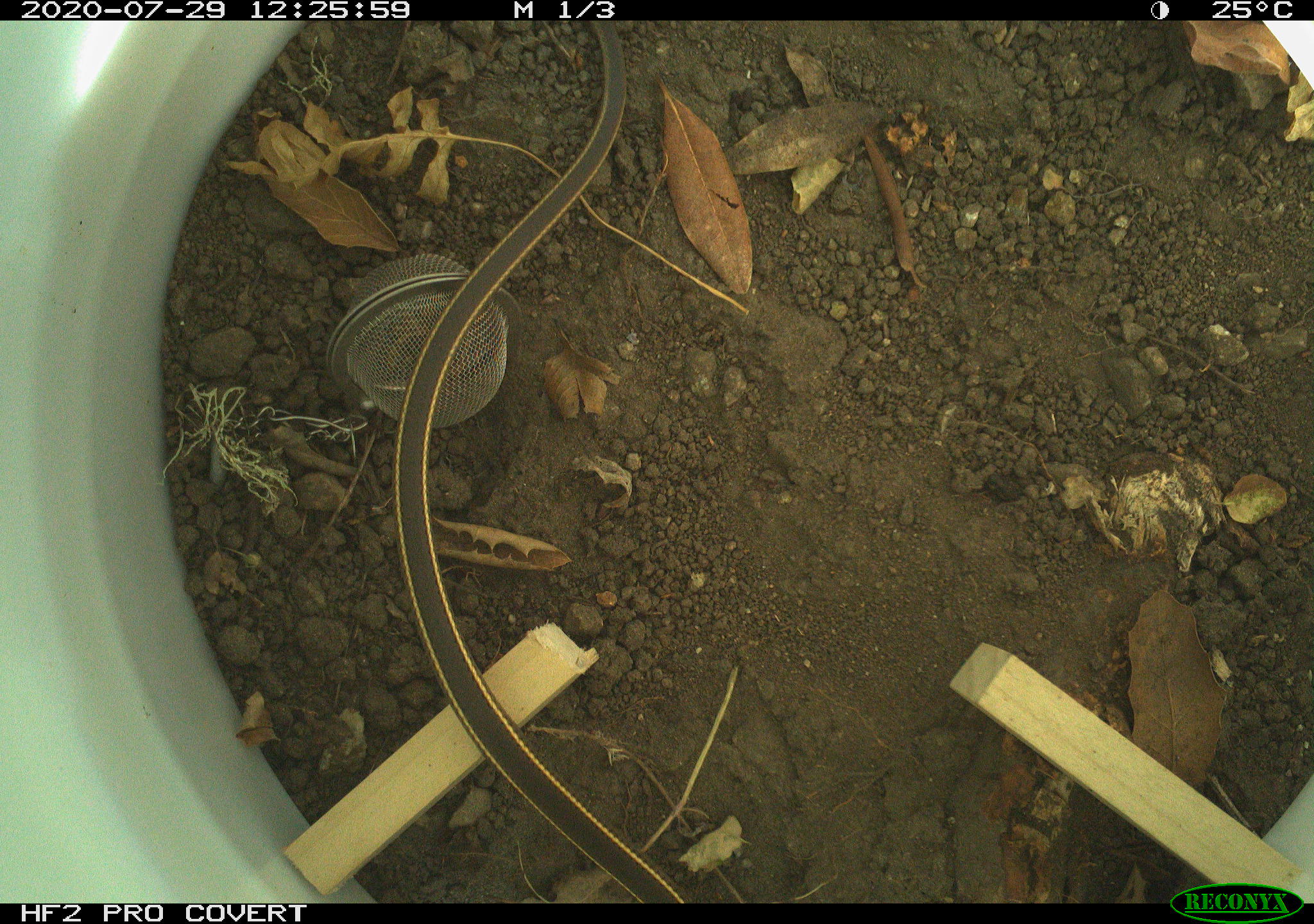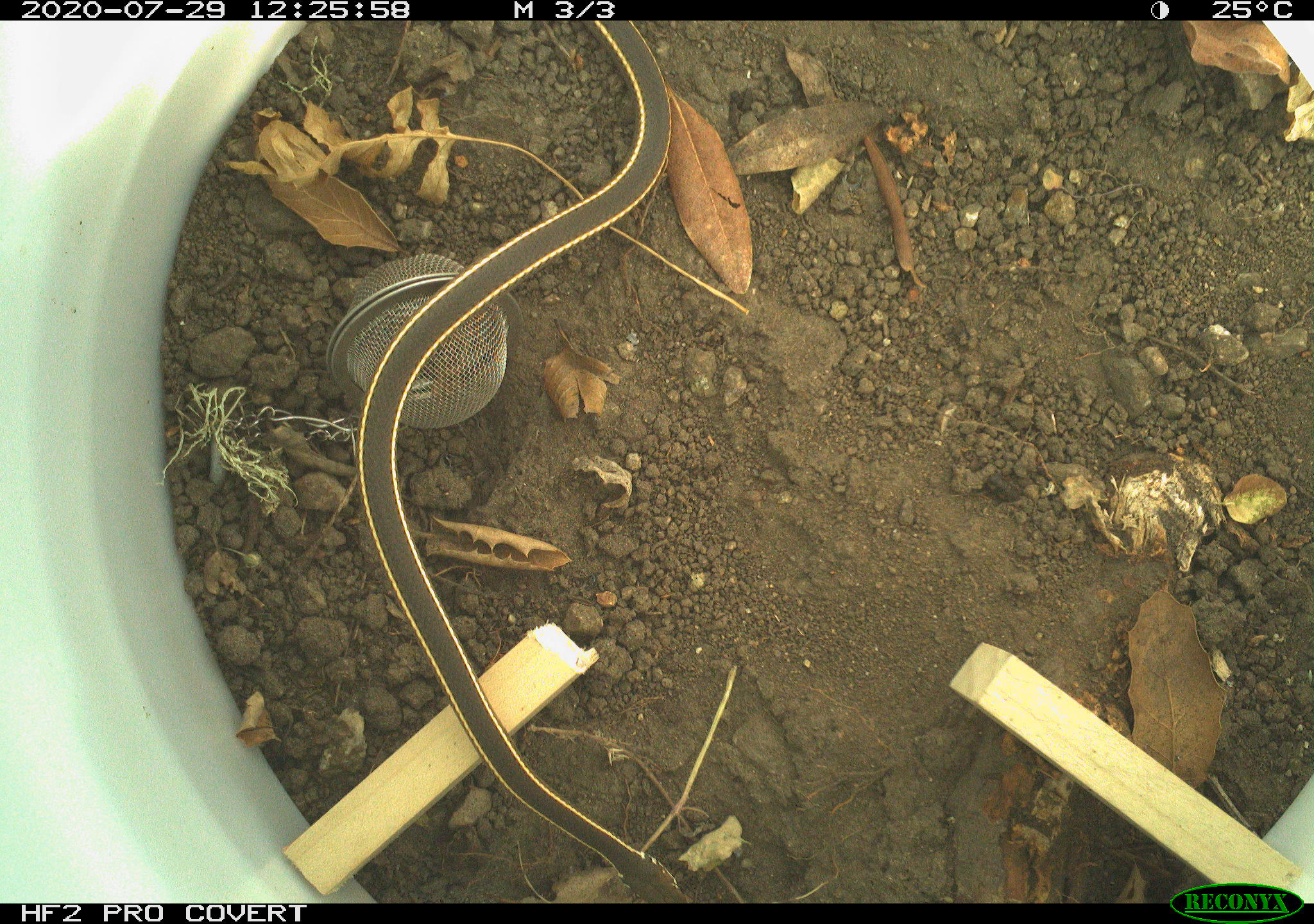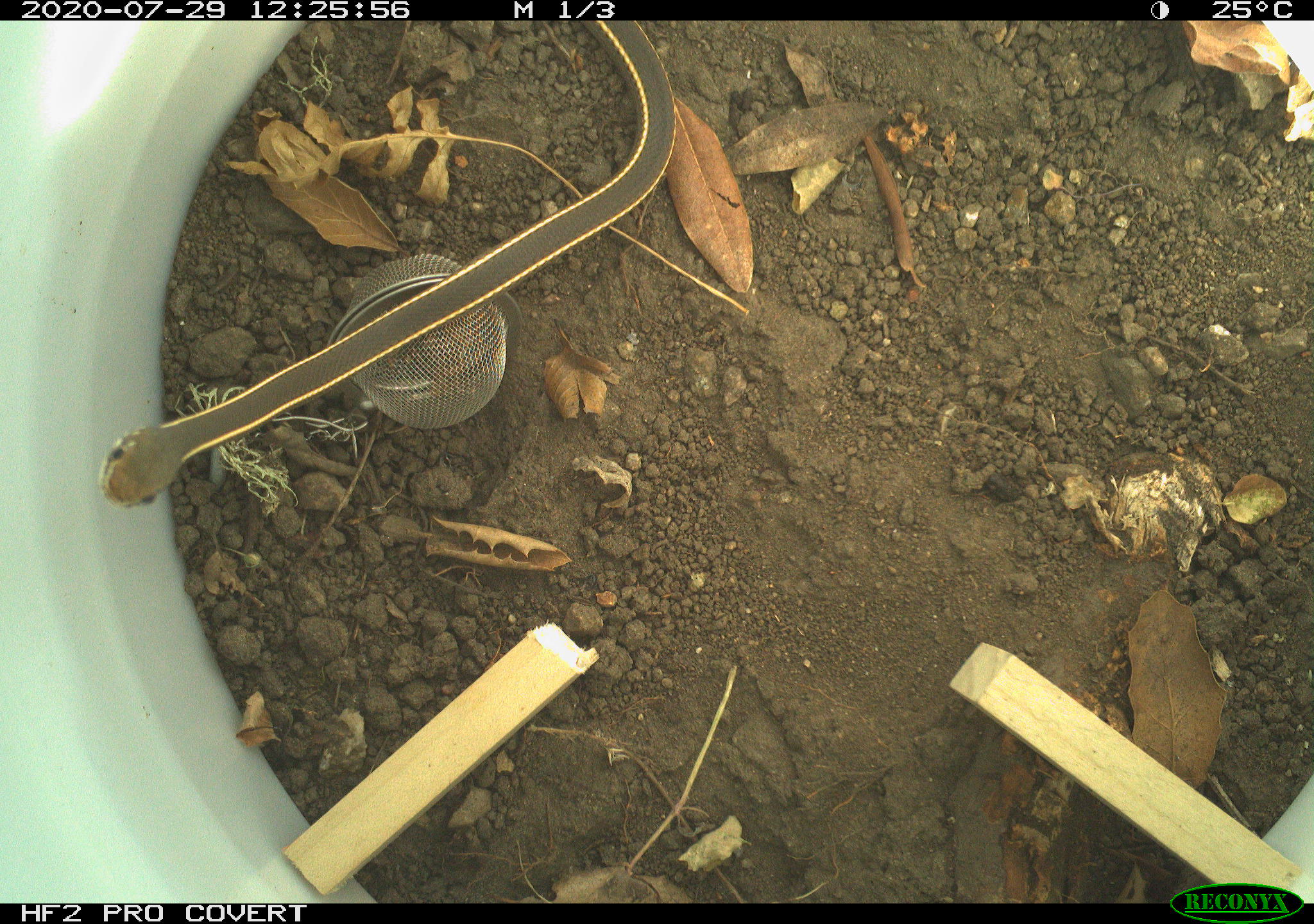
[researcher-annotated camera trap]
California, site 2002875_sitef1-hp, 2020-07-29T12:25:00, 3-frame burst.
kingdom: Animalia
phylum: Chordata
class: Reptilia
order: Squamata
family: Colubridae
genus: Masticophis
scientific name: Masticophis lateralis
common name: striped racer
Striped racer (Masticophis lateralis).